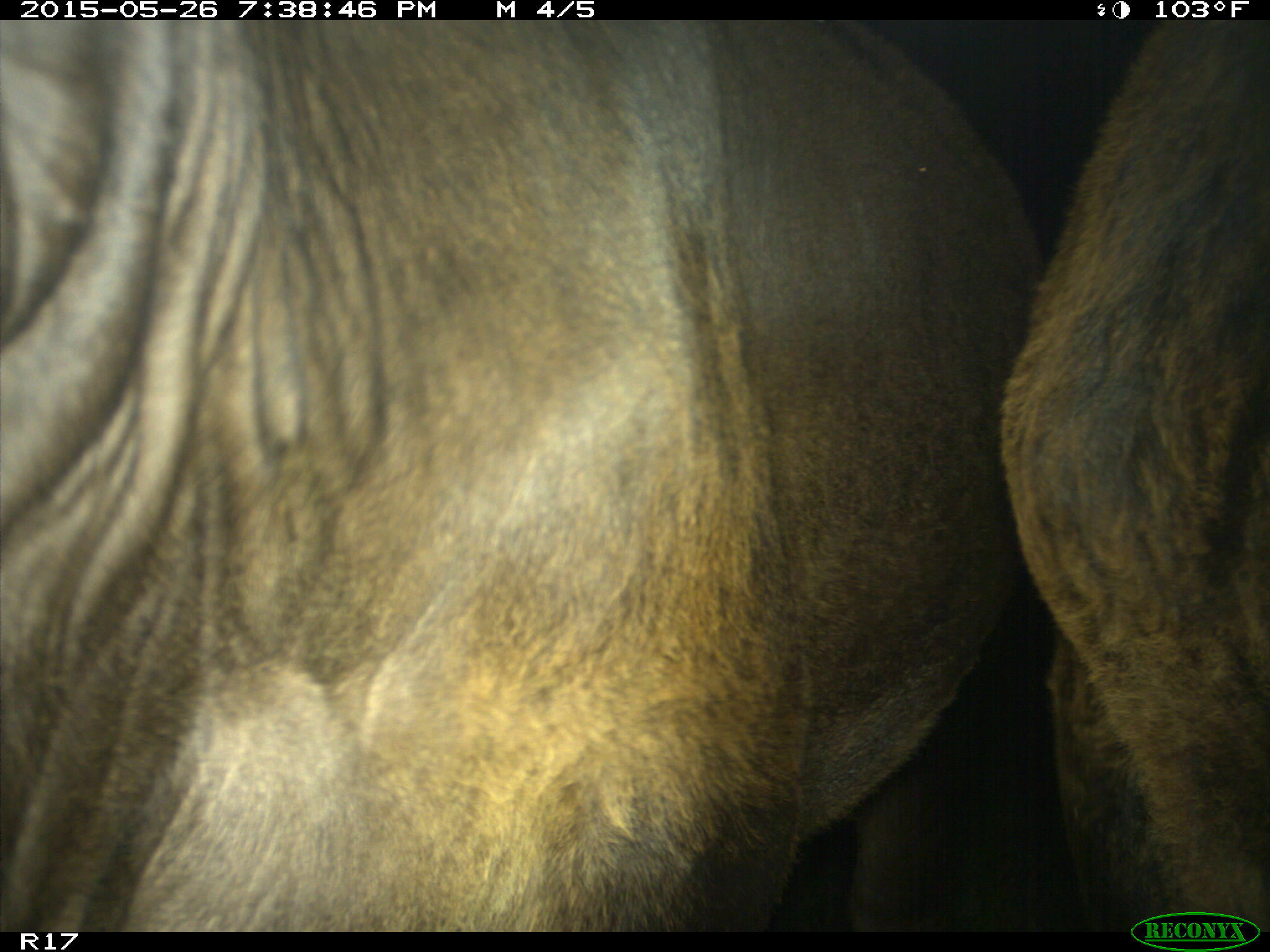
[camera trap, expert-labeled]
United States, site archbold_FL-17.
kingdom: Animalia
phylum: Chordata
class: Mammalia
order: Artiodactyla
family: Bovidae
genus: Bos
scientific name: Bos taurus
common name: domestic cow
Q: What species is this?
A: Bos taurus (domestic cow).